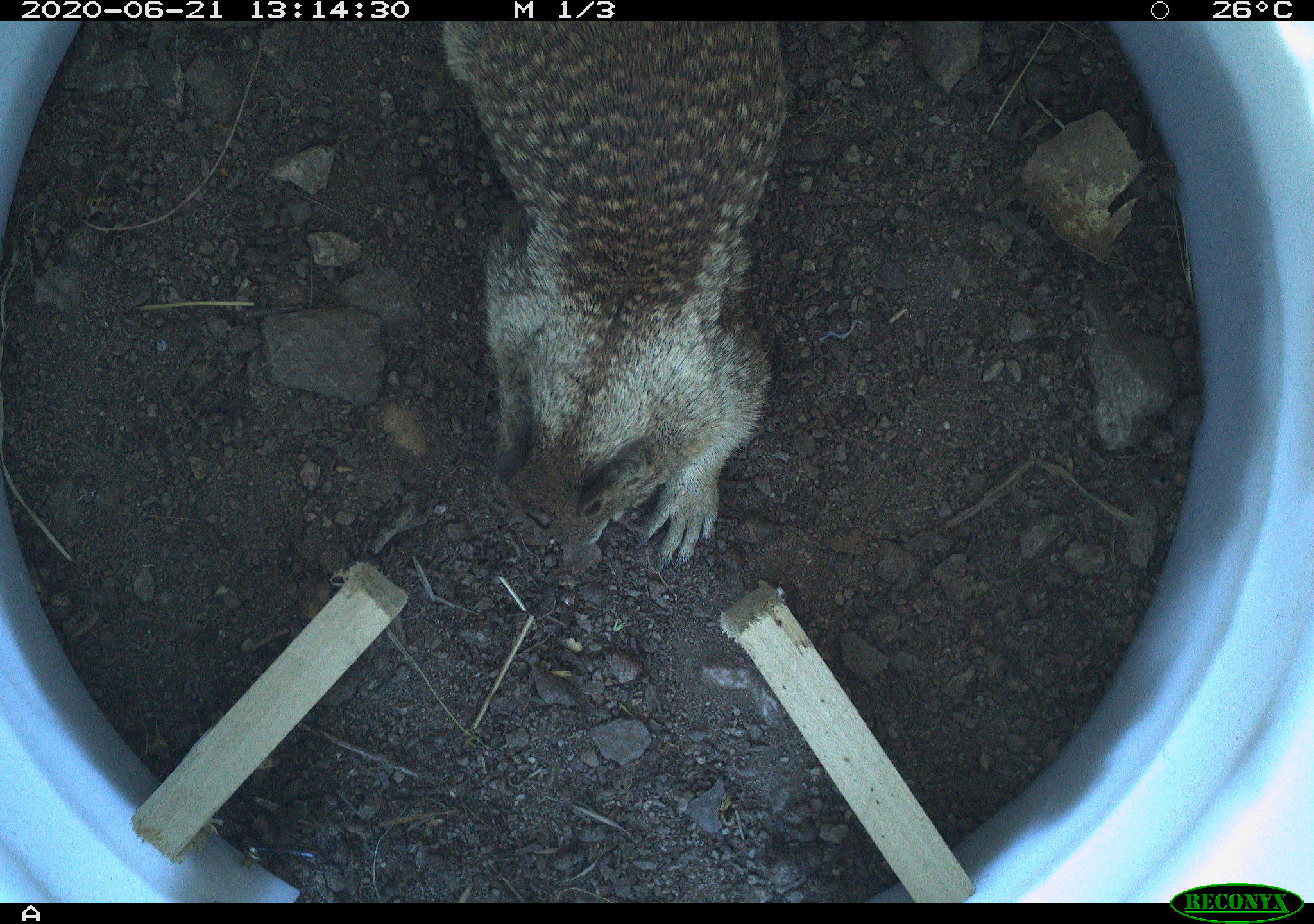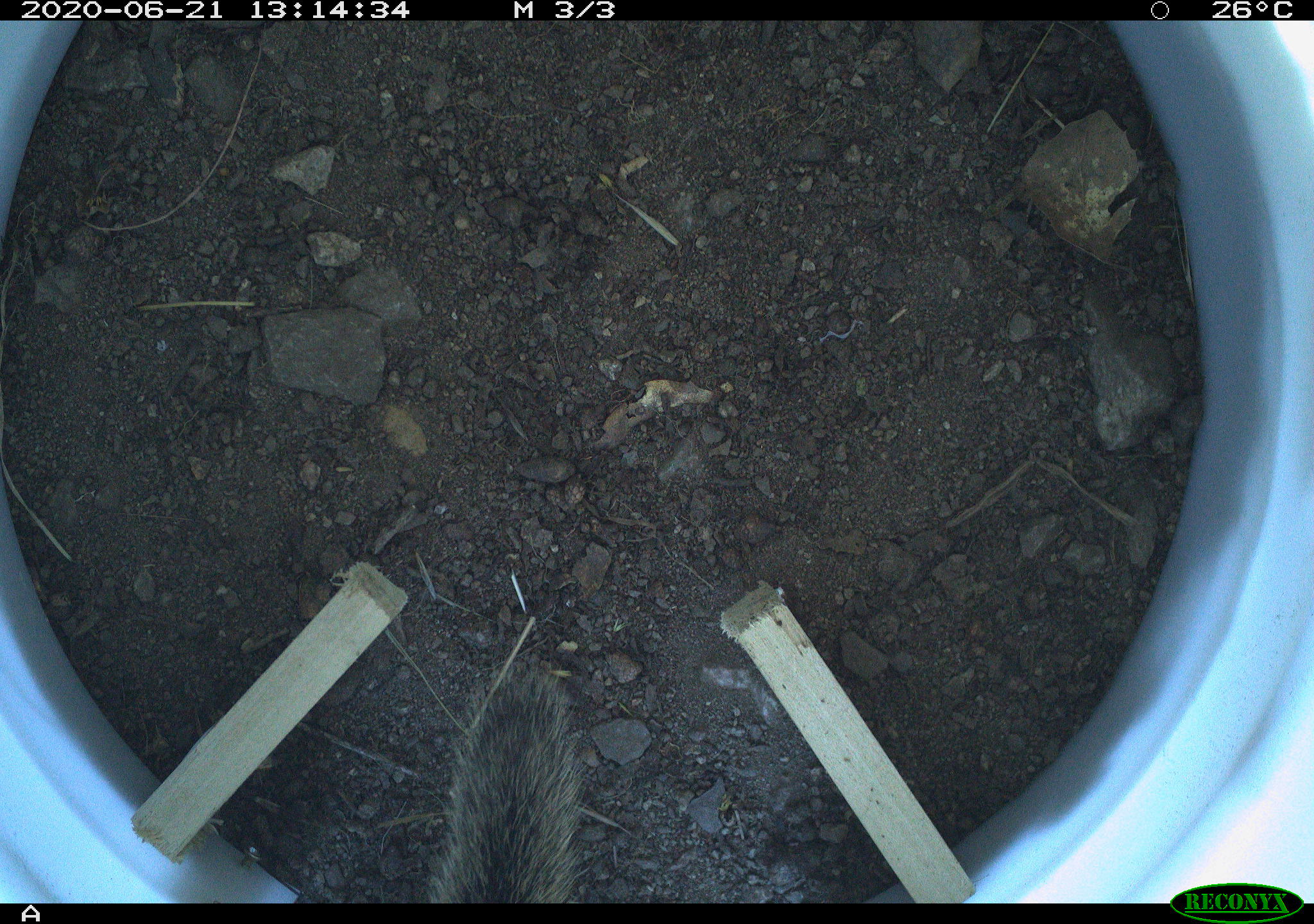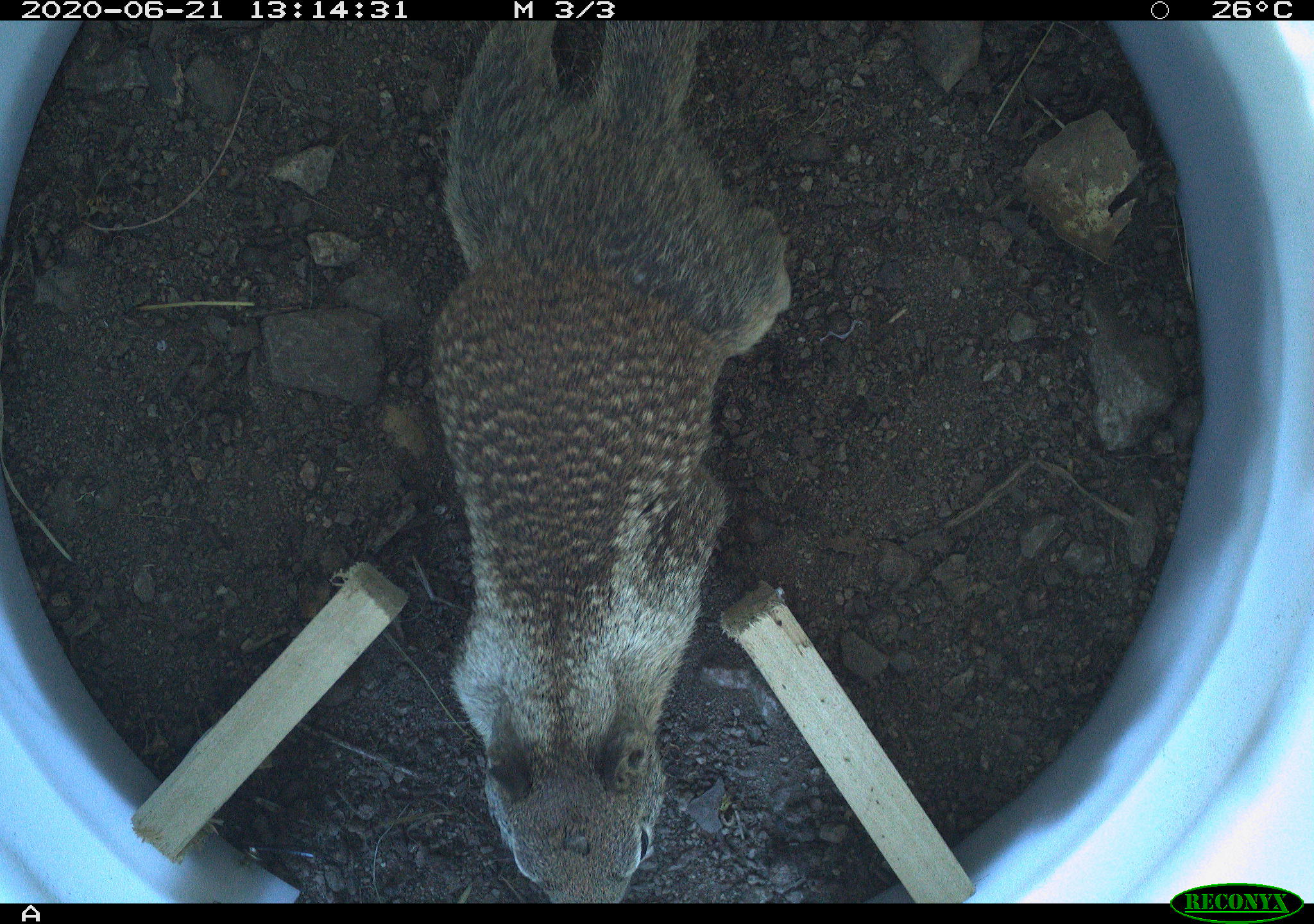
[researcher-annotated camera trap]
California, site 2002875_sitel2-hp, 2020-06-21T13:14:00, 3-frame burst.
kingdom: Animalia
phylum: Chordata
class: Mammalia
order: Rodentia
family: Sciuridae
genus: Otospermophilus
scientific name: Otospermophilus beecheyi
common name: california ground squirrel